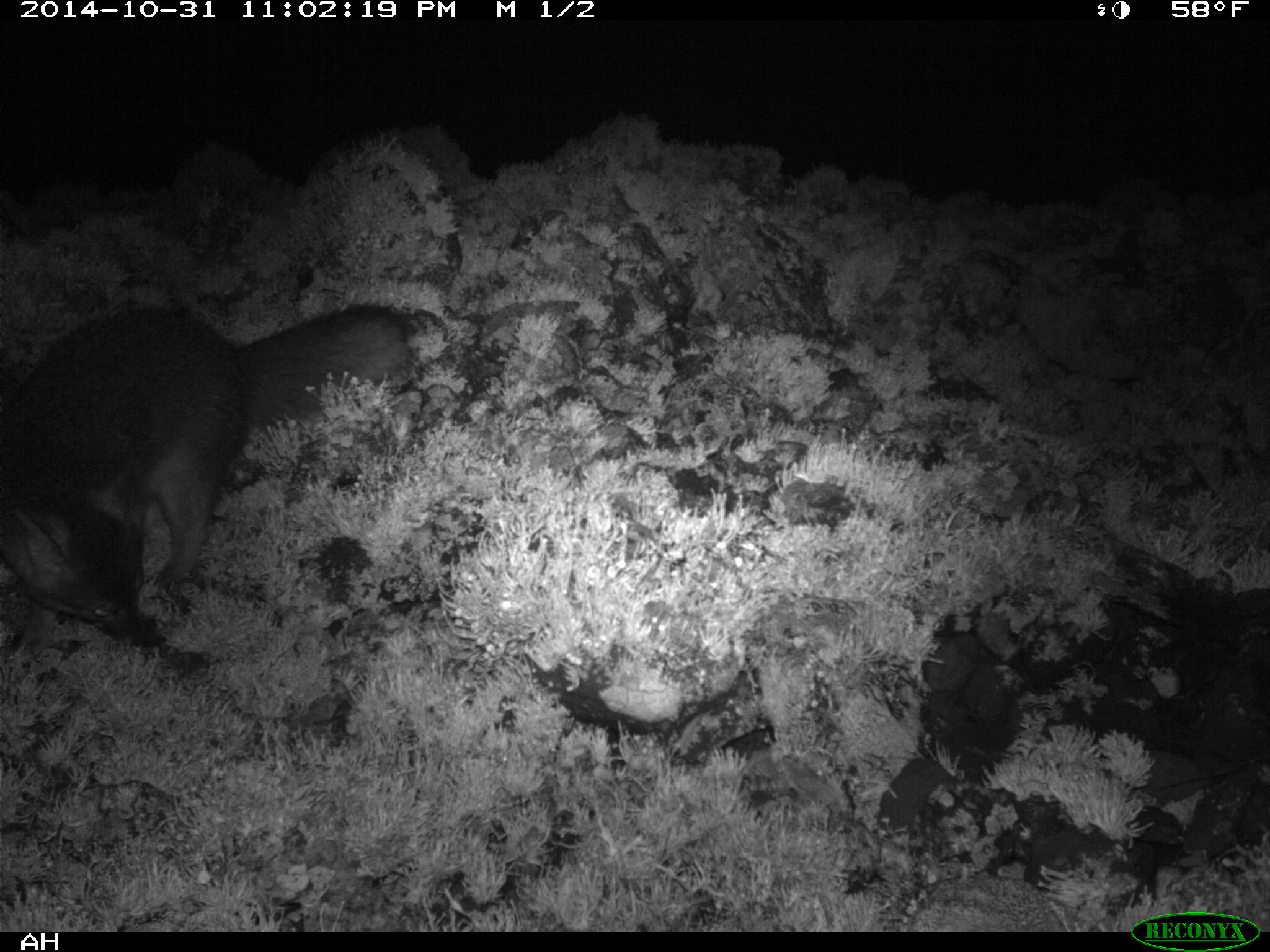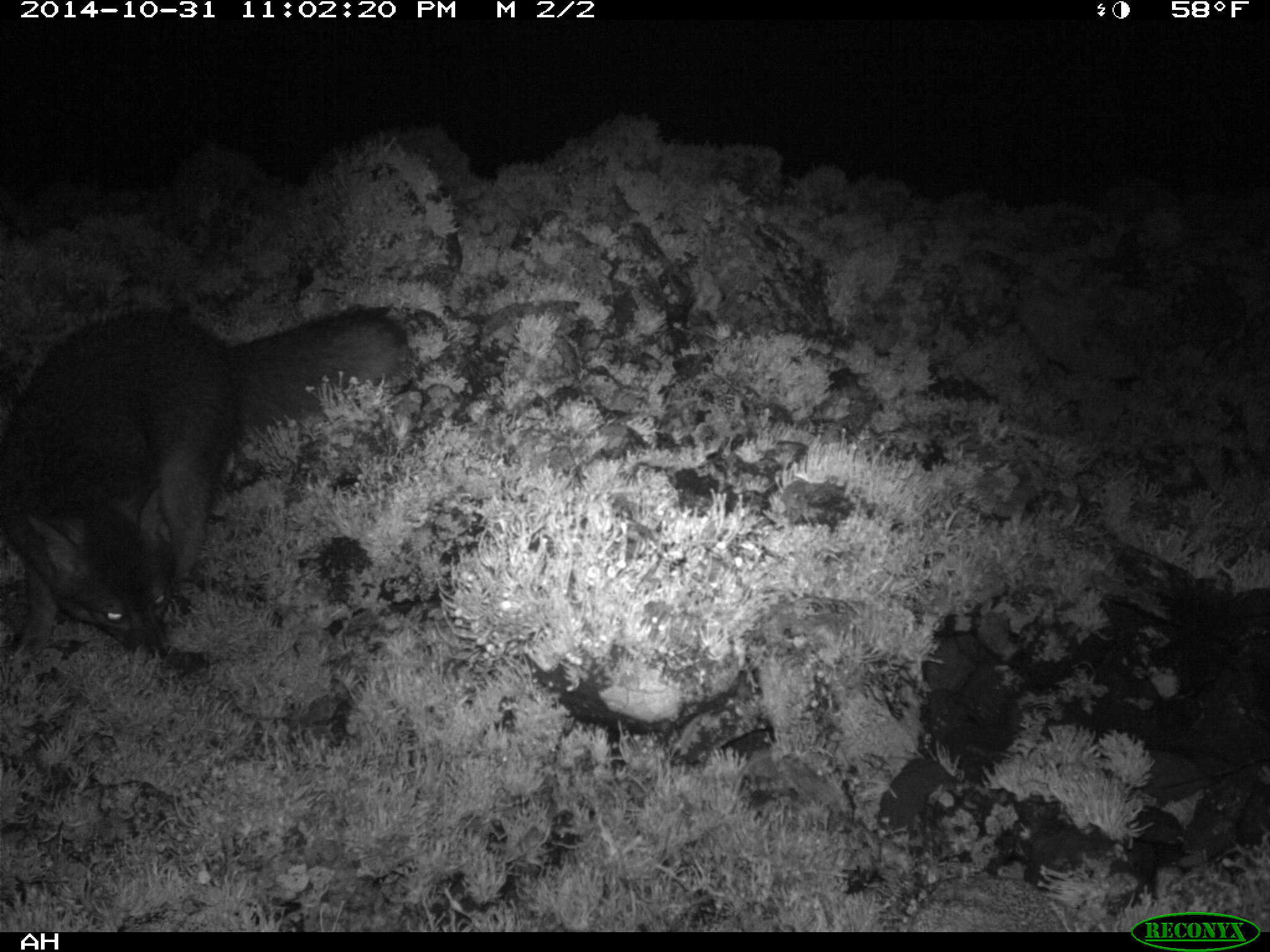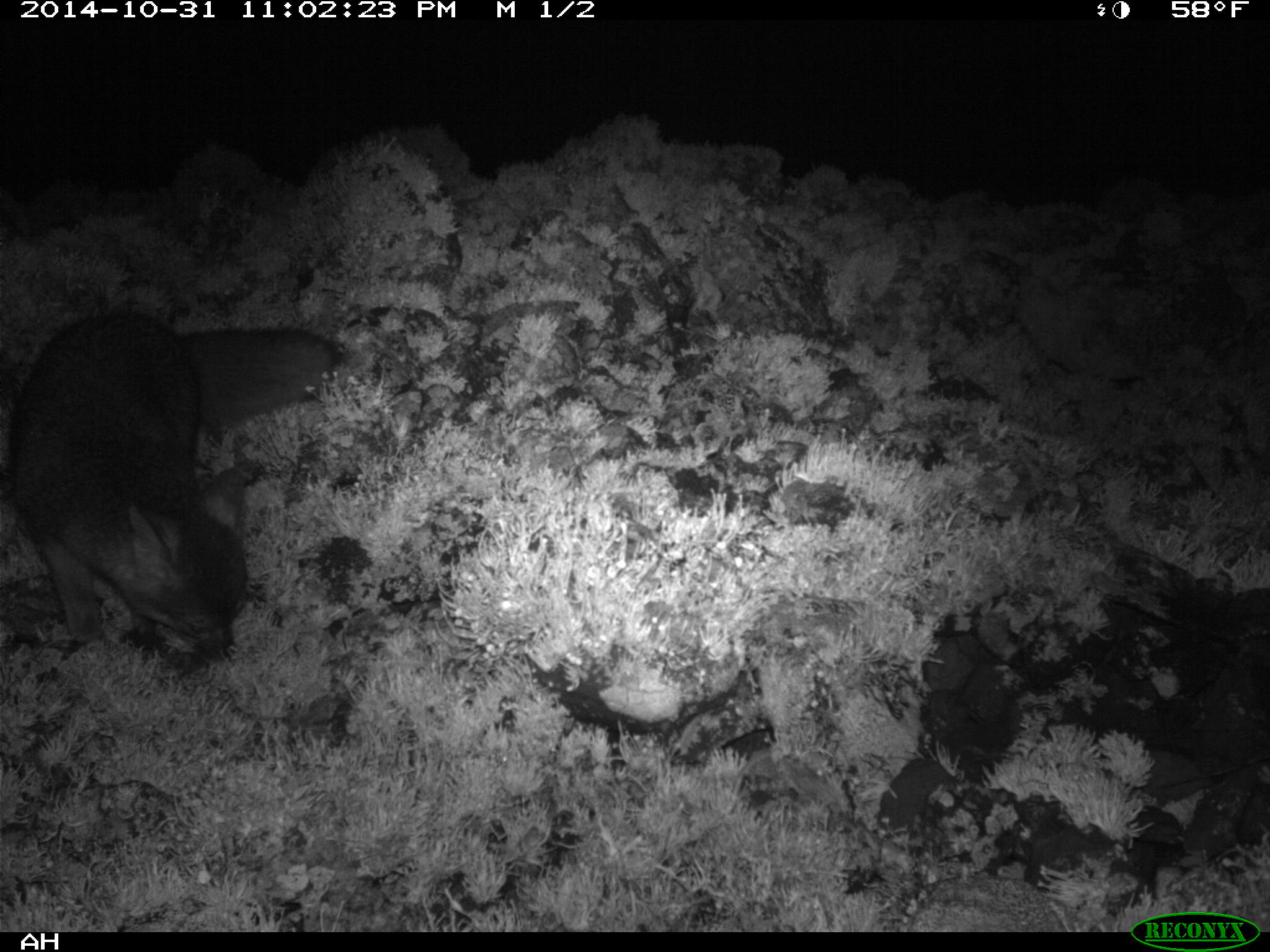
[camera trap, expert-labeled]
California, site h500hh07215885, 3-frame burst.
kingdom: Animalia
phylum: Chordata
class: Mammalia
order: Carnivora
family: Canidae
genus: Urocyon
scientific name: Urocyon littoralis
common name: island fox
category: fox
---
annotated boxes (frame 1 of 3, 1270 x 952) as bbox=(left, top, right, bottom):
fox: bbox=(0, 302, 407, 646)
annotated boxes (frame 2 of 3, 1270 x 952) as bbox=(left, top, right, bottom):
fox: bbox=(0, 305, 411, 660)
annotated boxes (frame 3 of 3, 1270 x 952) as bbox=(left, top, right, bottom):
fox: bbox=(0, 313, 343, 663)